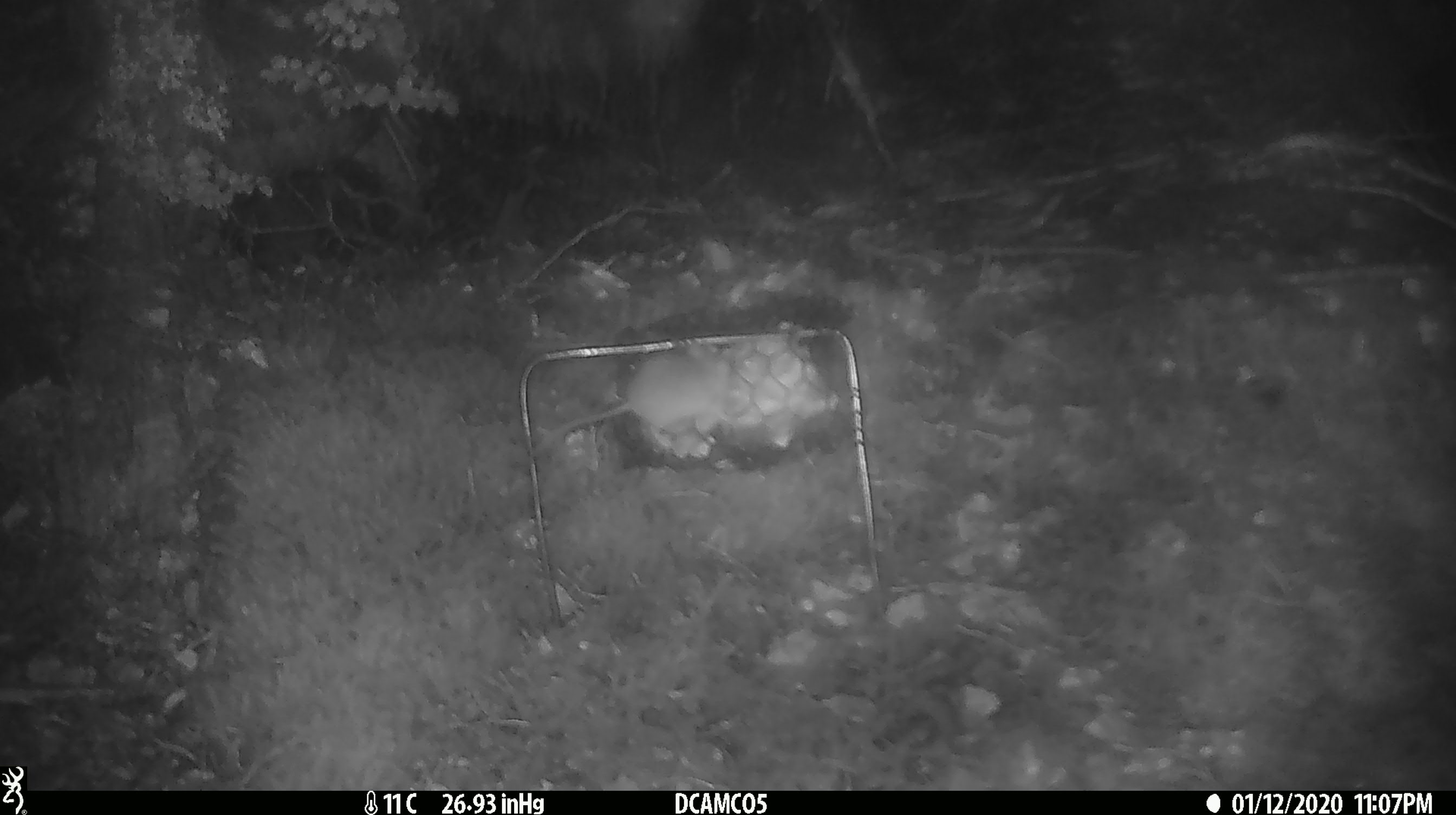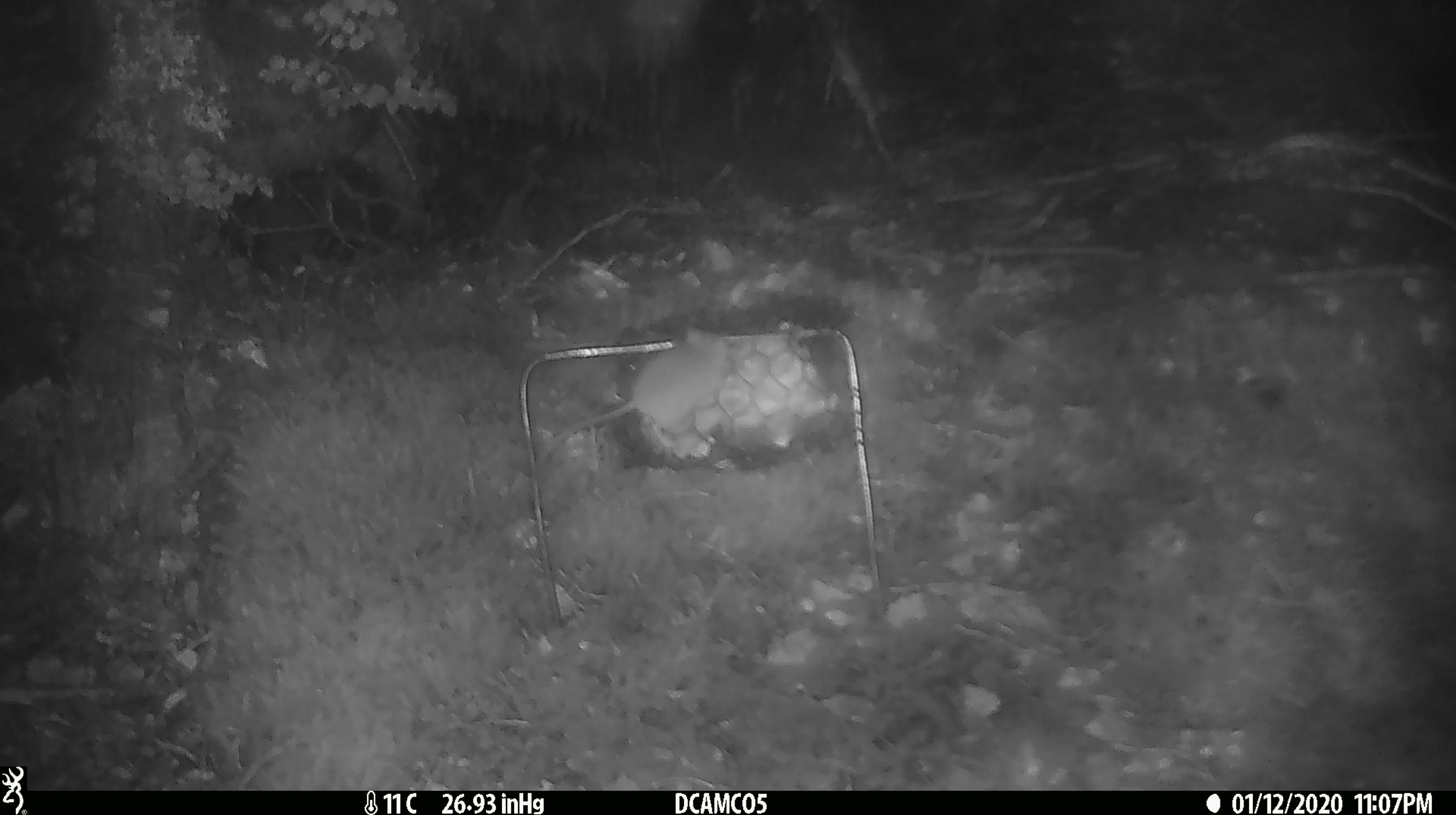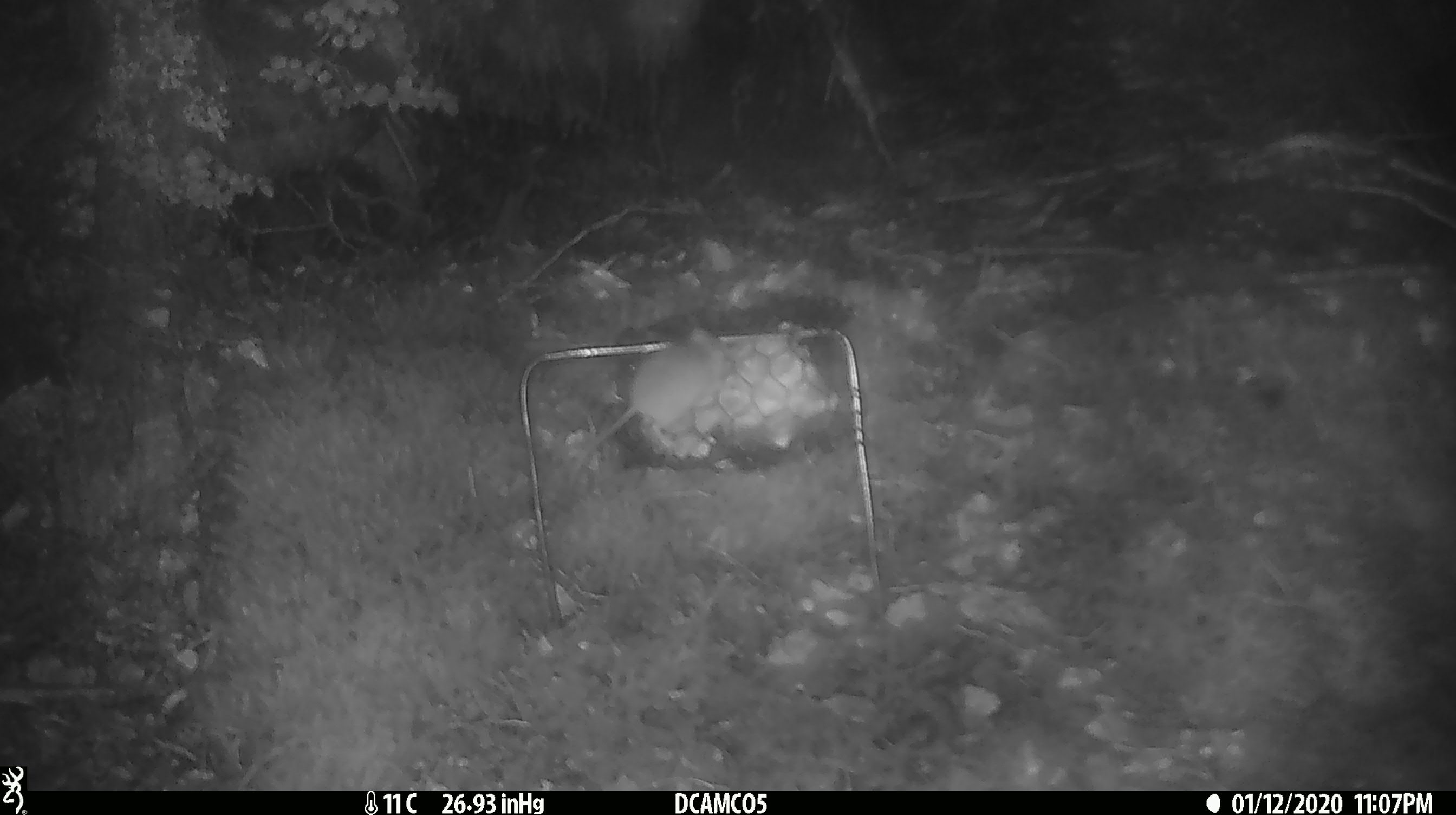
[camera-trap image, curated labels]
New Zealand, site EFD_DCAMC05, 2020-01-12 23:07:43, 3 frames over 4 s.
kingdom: Animalia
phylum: Chordata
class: Mammalia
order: Rodentia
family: Muridae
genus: Mus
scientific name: Mus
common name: mouse